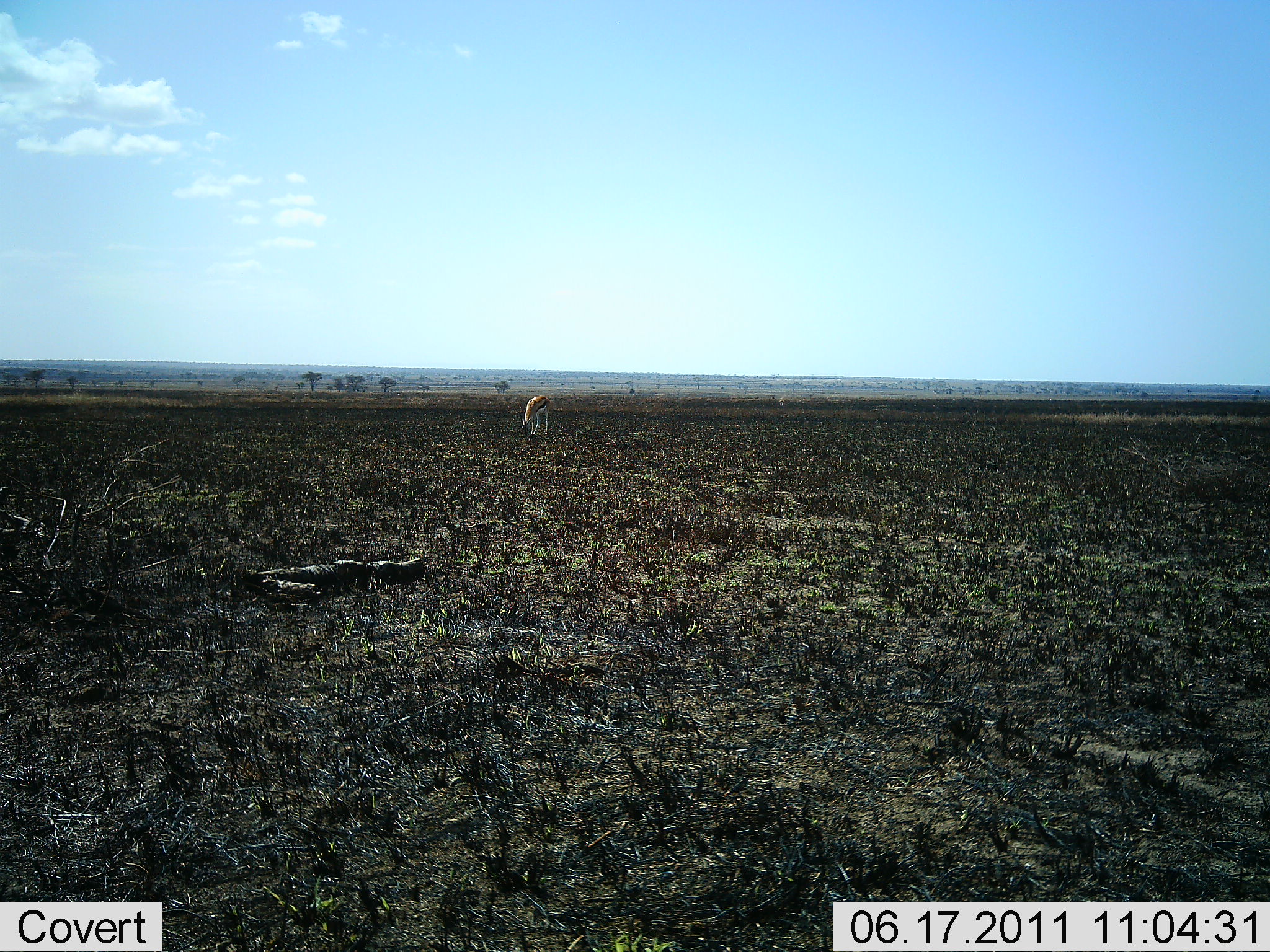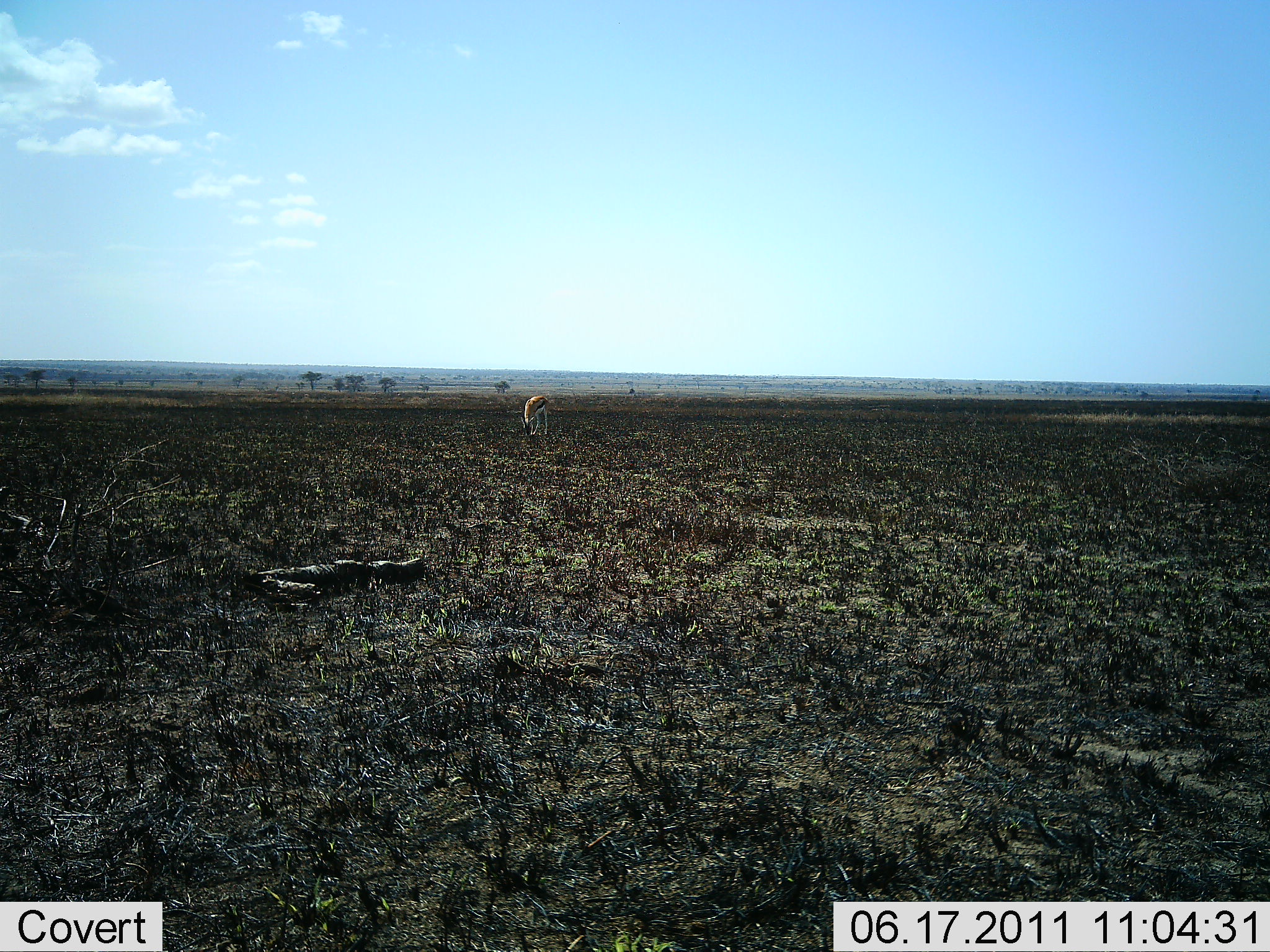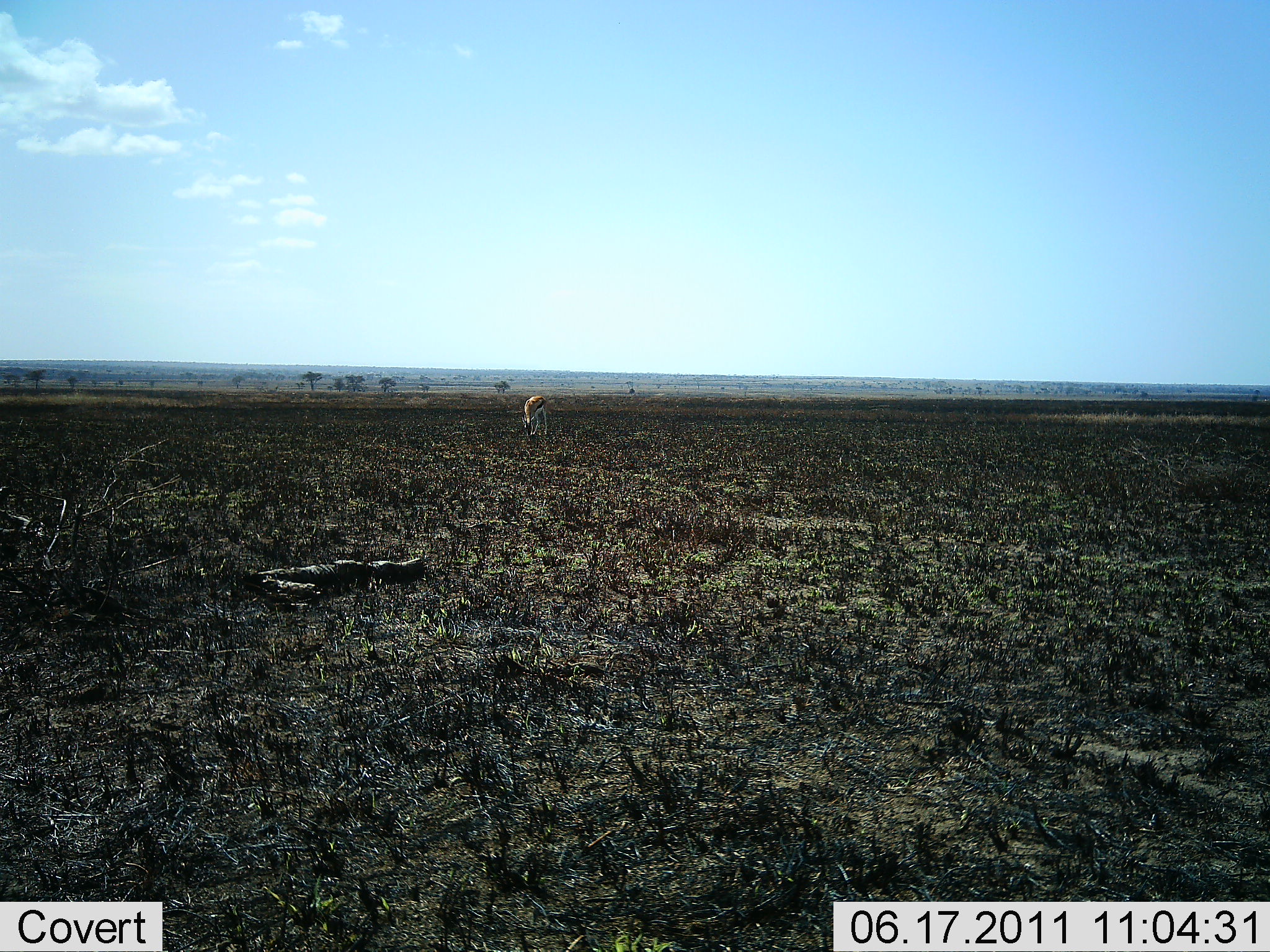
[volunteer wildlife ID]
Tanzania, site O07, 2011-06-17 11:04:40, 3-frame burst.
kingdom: Animalia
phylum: Chordata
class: Mammalia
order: Artiodactyla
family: Bovidae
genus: Eudorcas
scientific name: Eudorcas thomsonii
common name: thomson's gazelle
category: gazellethomsons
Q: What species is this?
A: Gazellethomsons (thomson's gazelle) (Eudorcas thomsonii).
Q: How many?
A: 1.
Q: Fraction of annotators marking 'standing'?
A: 27%.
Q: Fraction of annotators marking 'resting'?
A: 0%.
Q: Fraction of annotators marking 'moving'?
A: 0%.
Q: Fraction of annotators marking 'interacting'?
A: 0%.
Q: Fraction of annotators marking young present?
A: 0%.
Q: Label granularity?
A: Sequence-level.